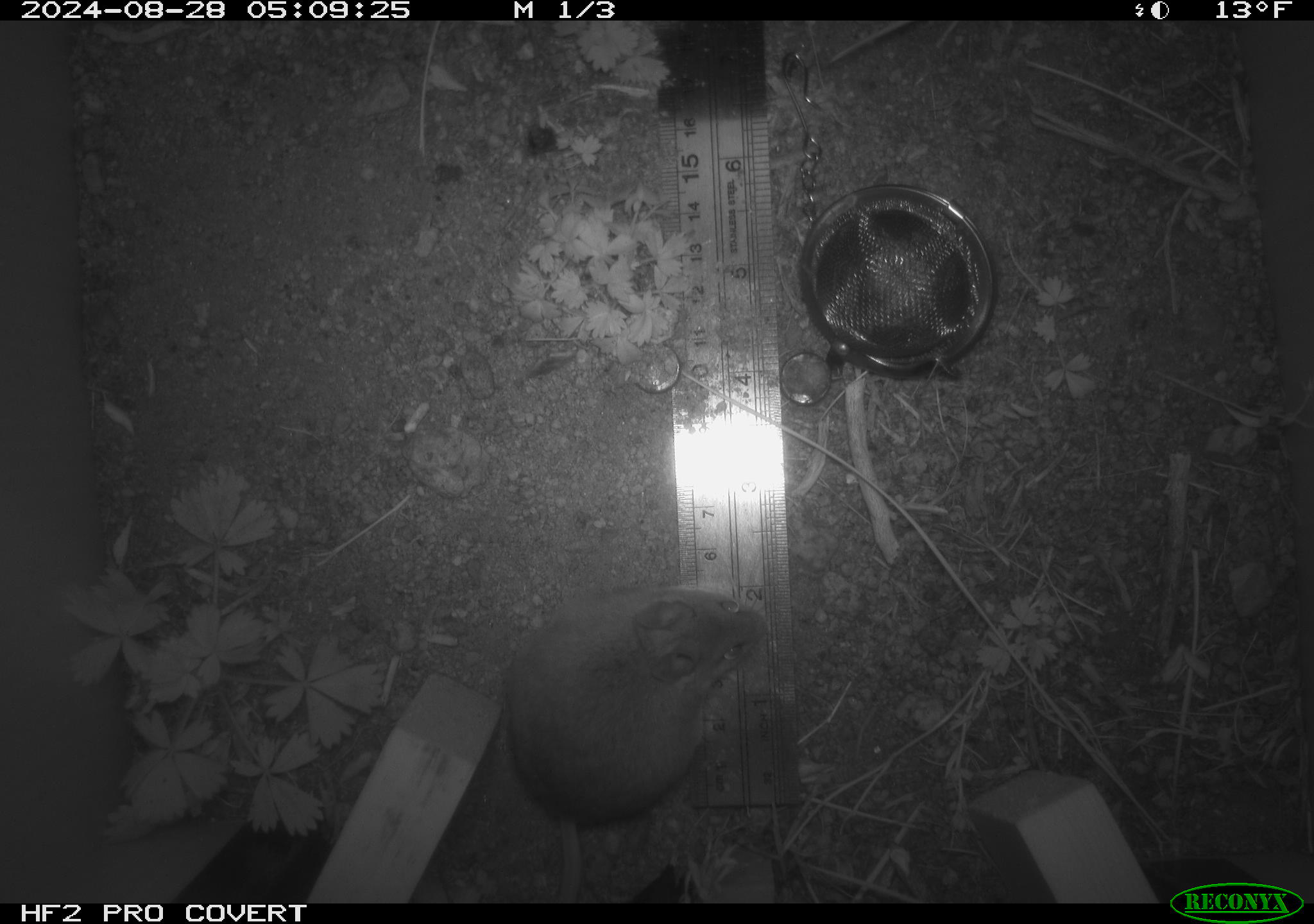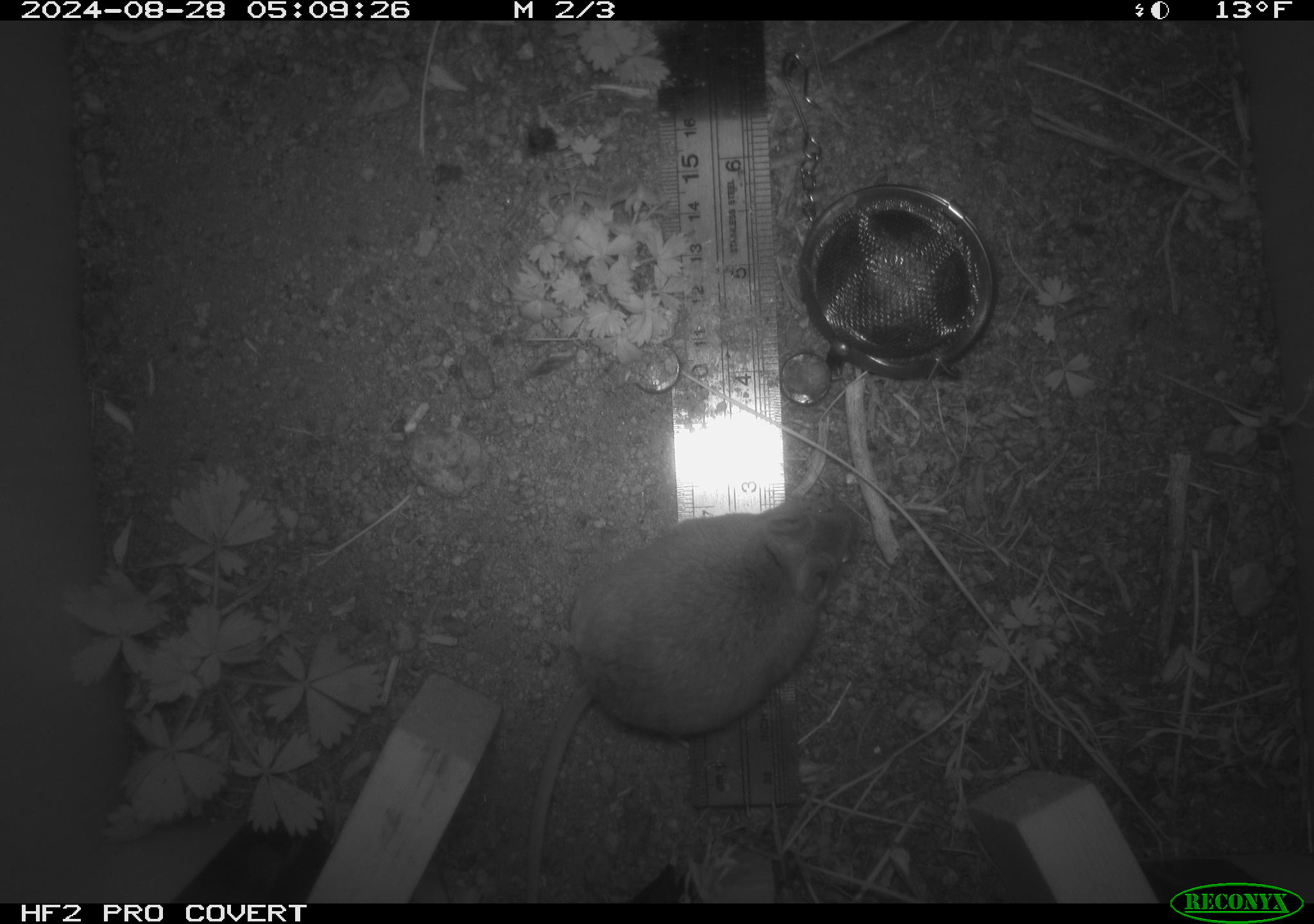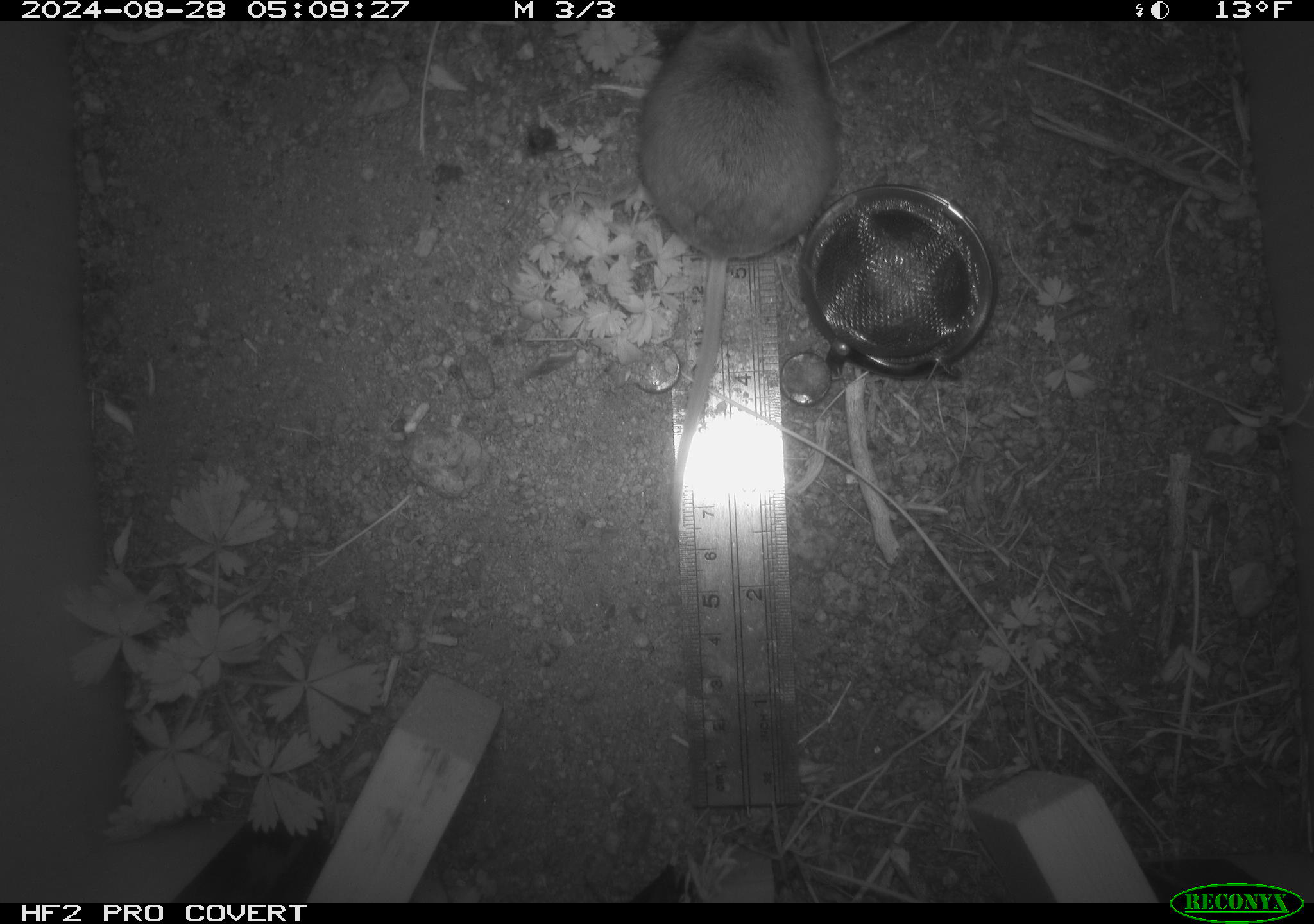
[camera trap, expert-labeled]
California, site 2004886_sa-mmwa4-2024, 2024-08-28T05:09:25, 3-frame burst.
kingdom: Animalia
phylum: Chordata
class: Mammalia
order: Rodentia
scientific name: Rodentia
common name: mouse species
Mouse species (Rodentia).